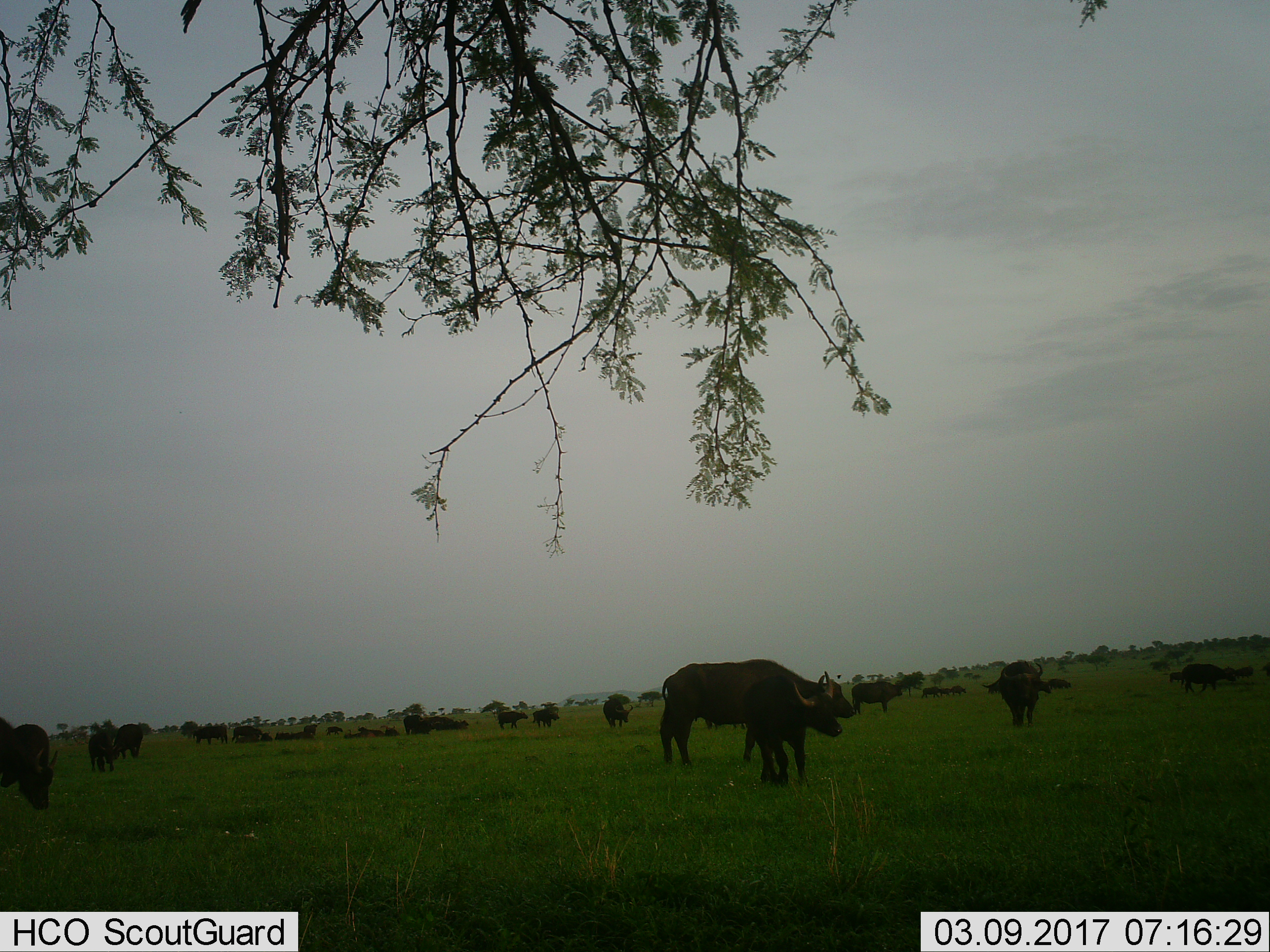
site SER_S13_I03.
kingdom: Animalia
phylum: Chordata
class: Mammalia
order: Artiodactyla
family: Bovidae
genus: Syncerus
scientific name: Syncerus caffer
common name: african buffalo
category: buffalo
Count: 11-50.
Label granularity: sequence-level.